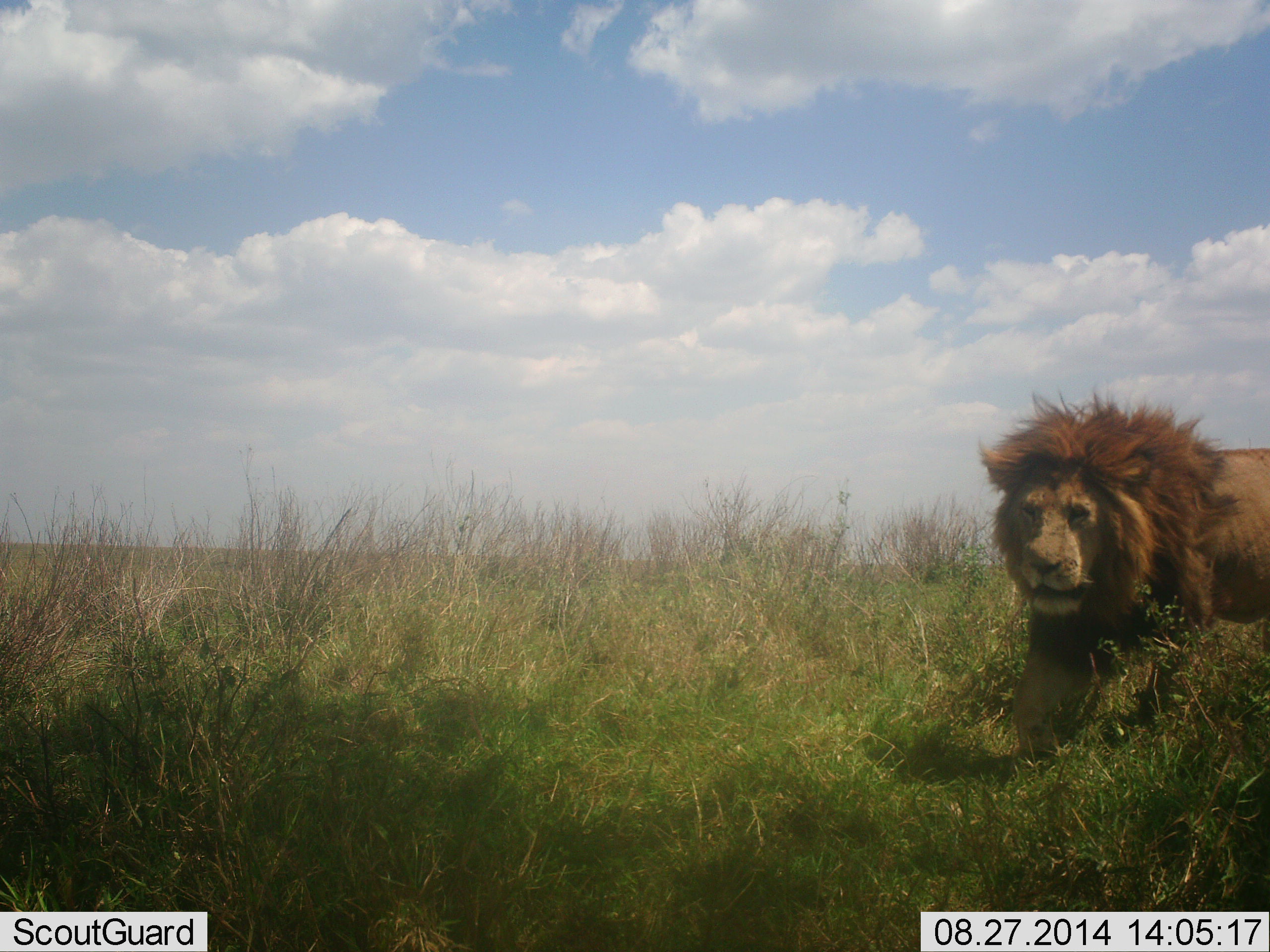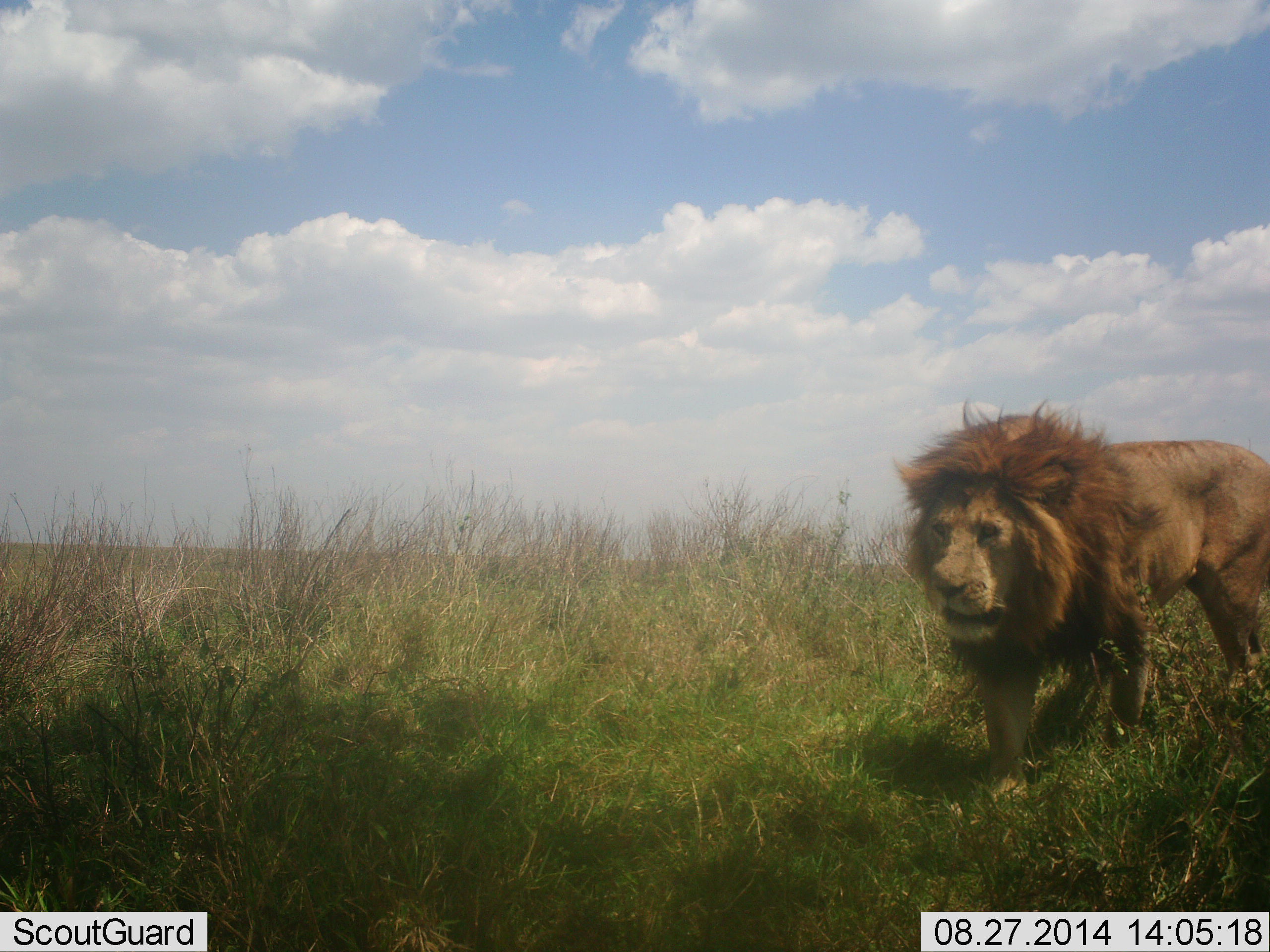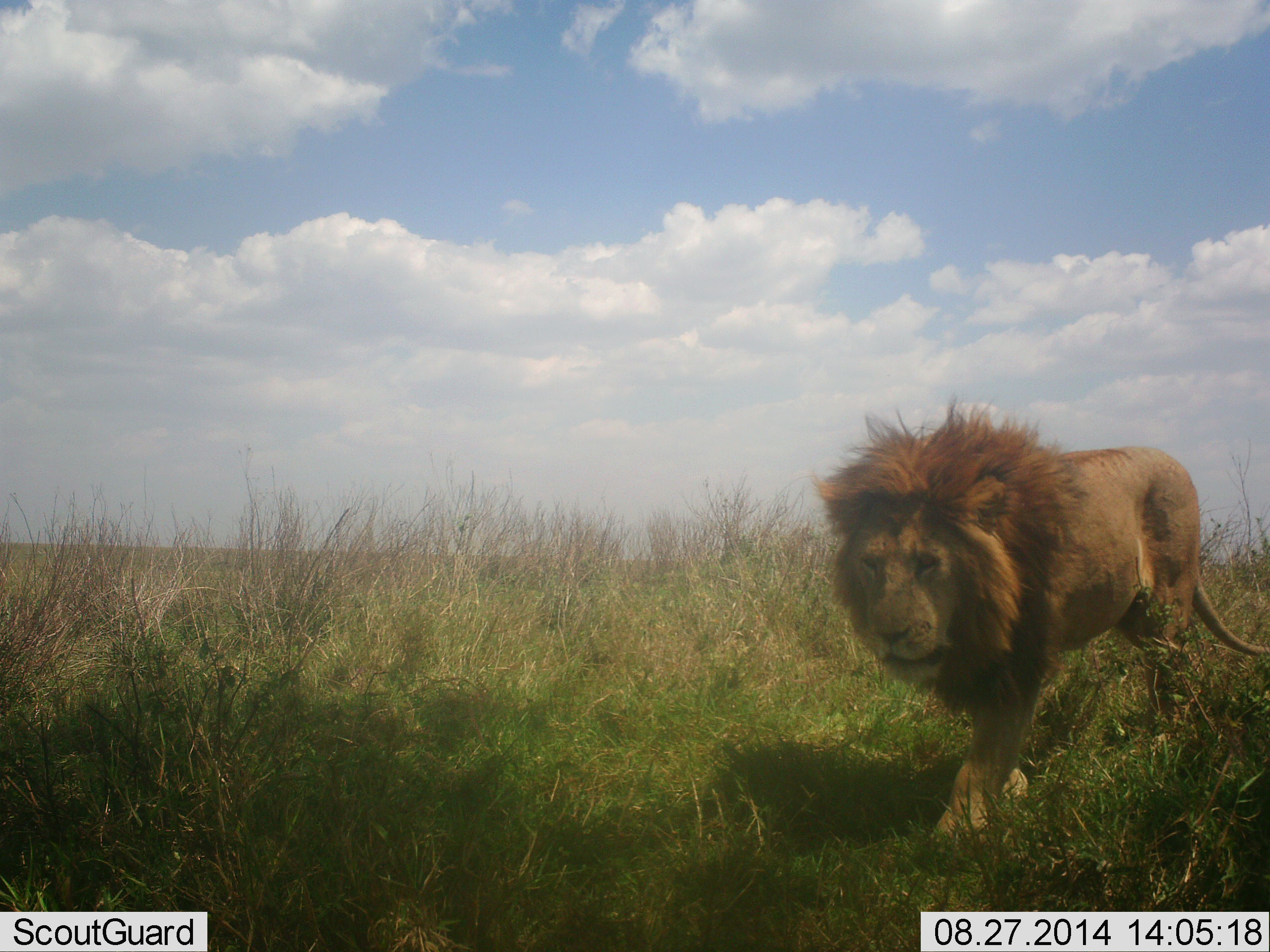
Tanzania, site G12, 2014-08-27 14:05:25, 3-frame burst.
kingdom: Animalia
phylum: Chordata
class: Mammalia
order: Carnivora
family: Felidae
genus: Panthera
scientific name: Panthera leo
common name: lion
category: lionmale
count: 1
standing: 0%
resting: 0%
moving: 100%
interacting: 0%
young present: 0%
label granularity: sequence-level